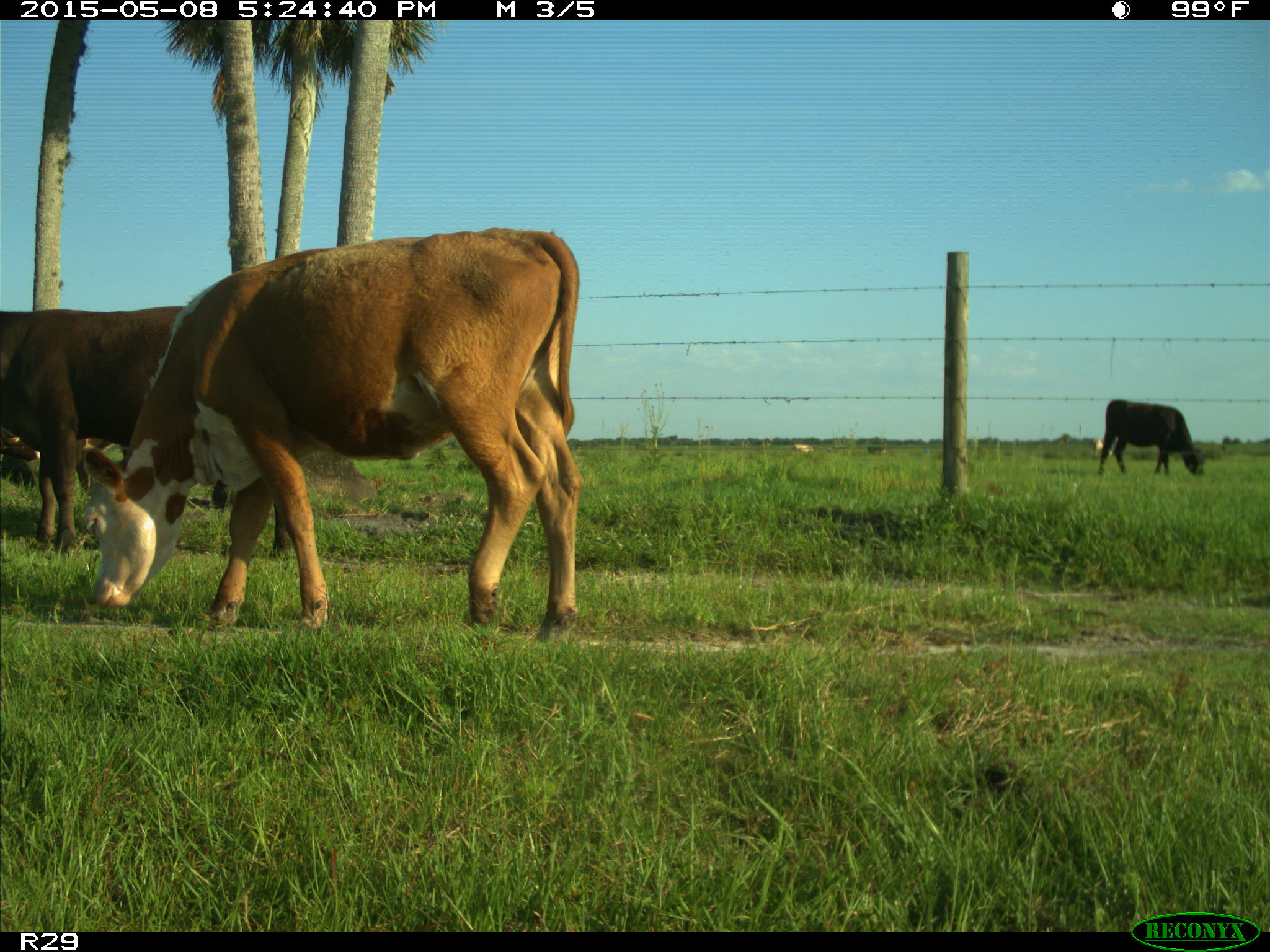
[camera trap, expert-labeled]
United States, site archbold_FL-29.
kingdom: Animalia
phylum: Chordata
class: Mammalia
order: Artiodactyla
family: Bovidae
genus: Bos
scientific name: Bos taurus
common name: domestic cow